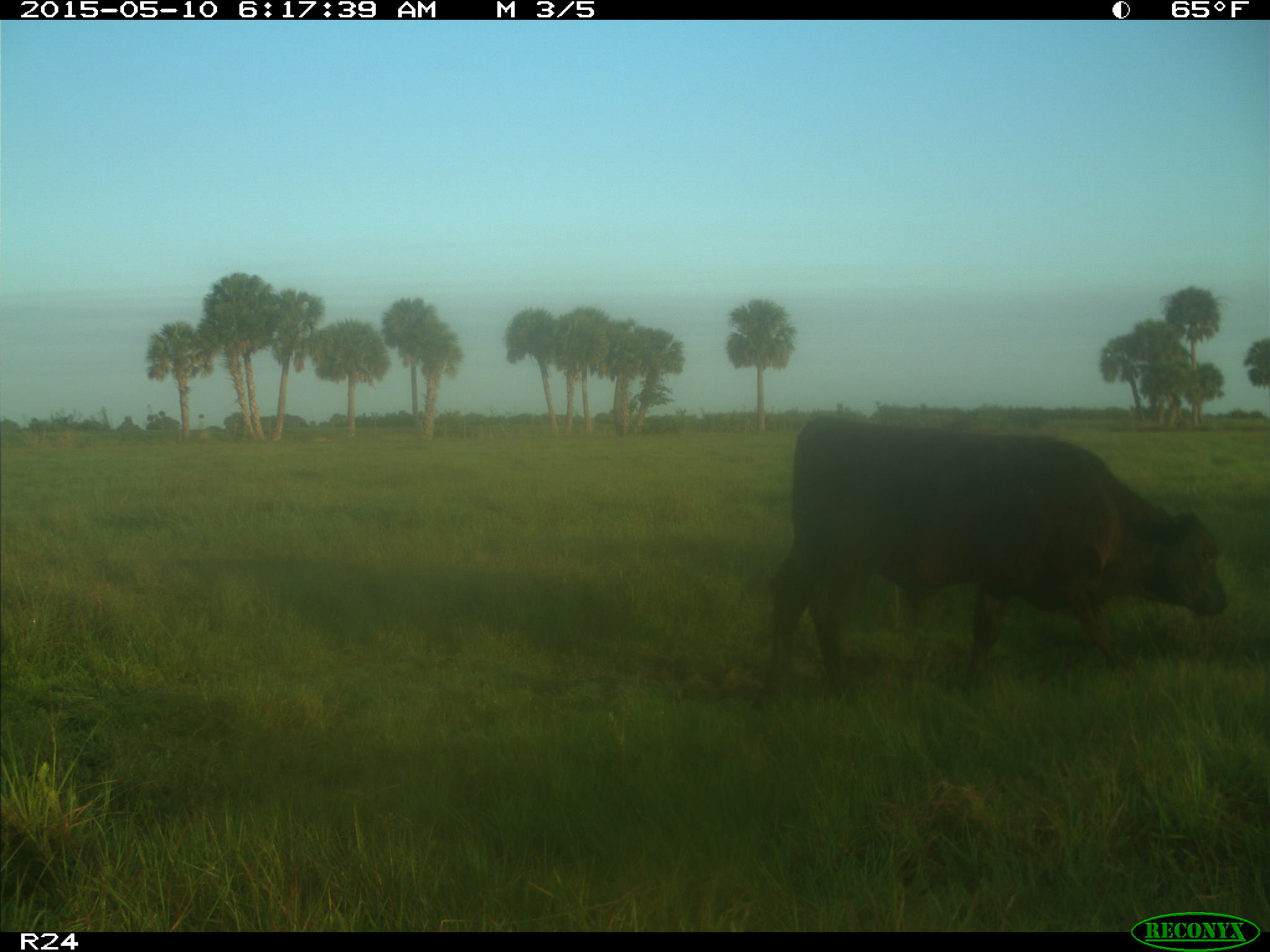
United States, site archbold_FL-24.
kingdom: Animalia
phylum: Chordata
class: Mammalia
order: Artiodactyla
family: Bovidae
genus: Bos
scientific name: Bos taurus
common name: domestic cow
Bos taurus (domestic cow).